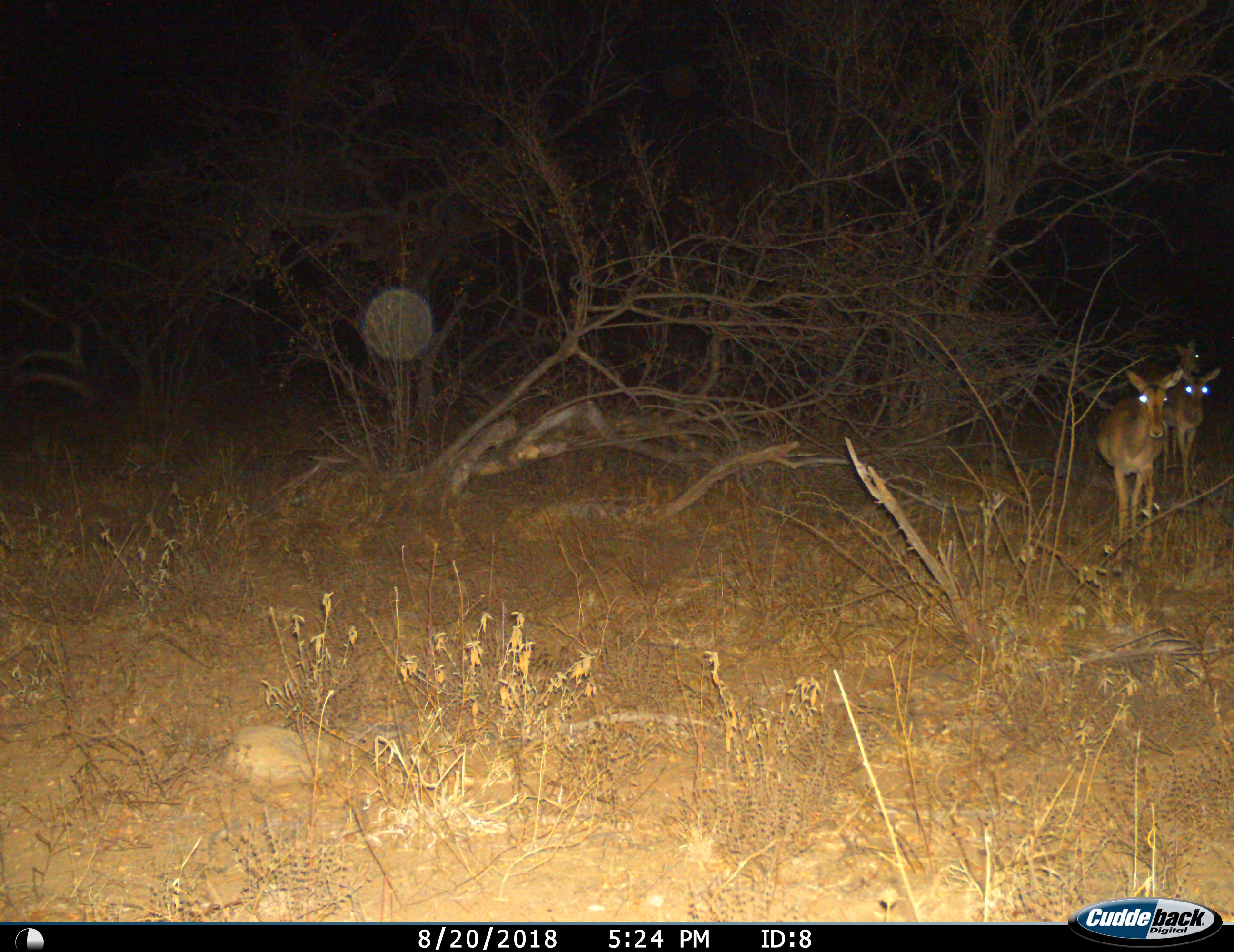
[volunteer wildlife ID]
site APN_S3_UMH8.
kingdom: Animalia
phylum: Chordata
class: Mammalia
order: Artiodactyla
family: Bovidae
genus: Aepyceros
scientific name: Aepyceros melampus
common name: impala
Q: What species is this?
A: Impala (Aepyceros melampus).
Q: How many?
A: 3.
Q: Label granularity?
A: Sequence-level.